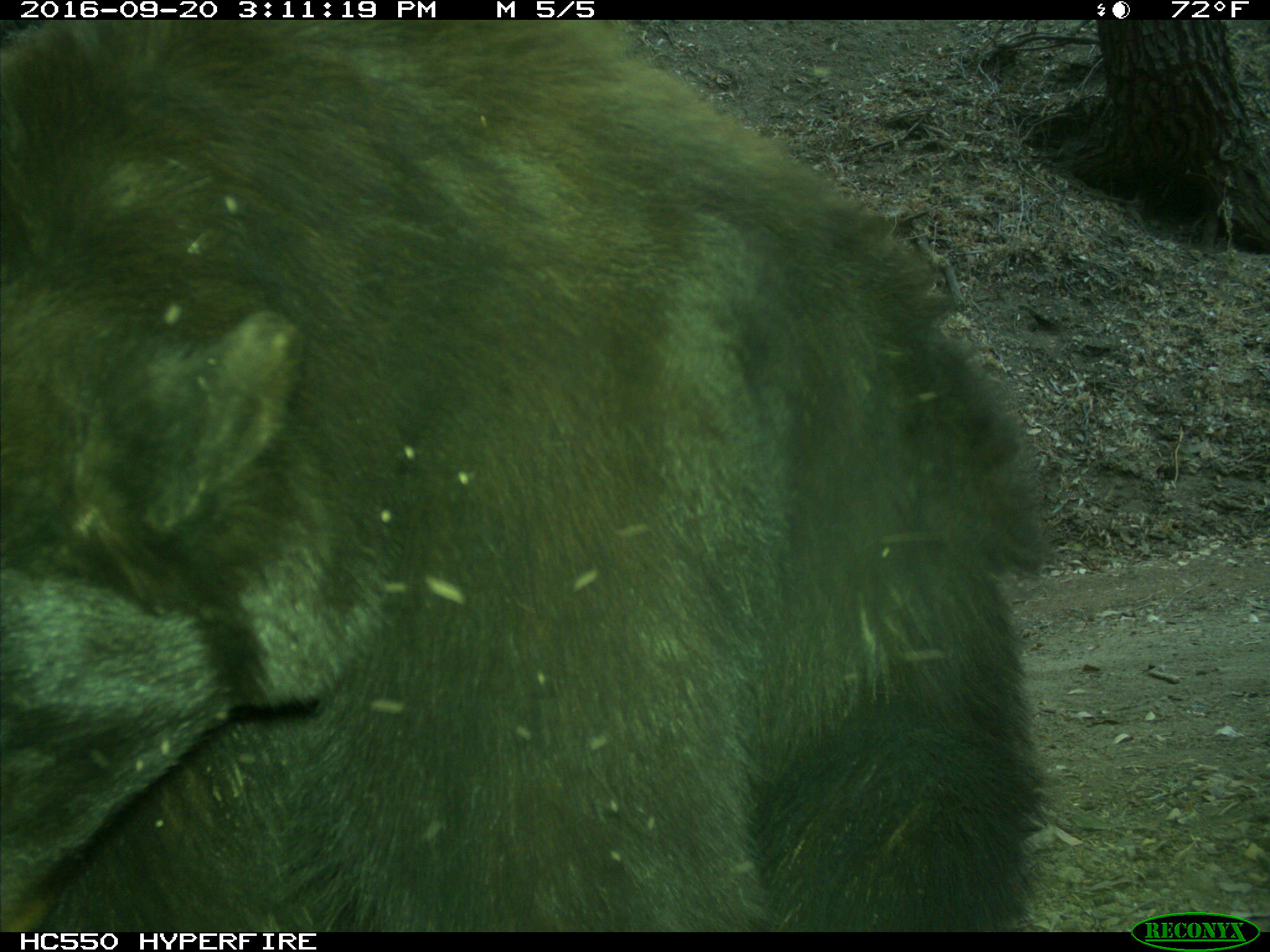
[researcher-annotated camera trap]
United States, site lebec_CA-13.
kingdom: Animalia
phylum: Chordata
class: Mammalia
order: Carnivora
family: Ursidae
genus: Ursus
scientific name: Ursus americanus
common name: american black bear